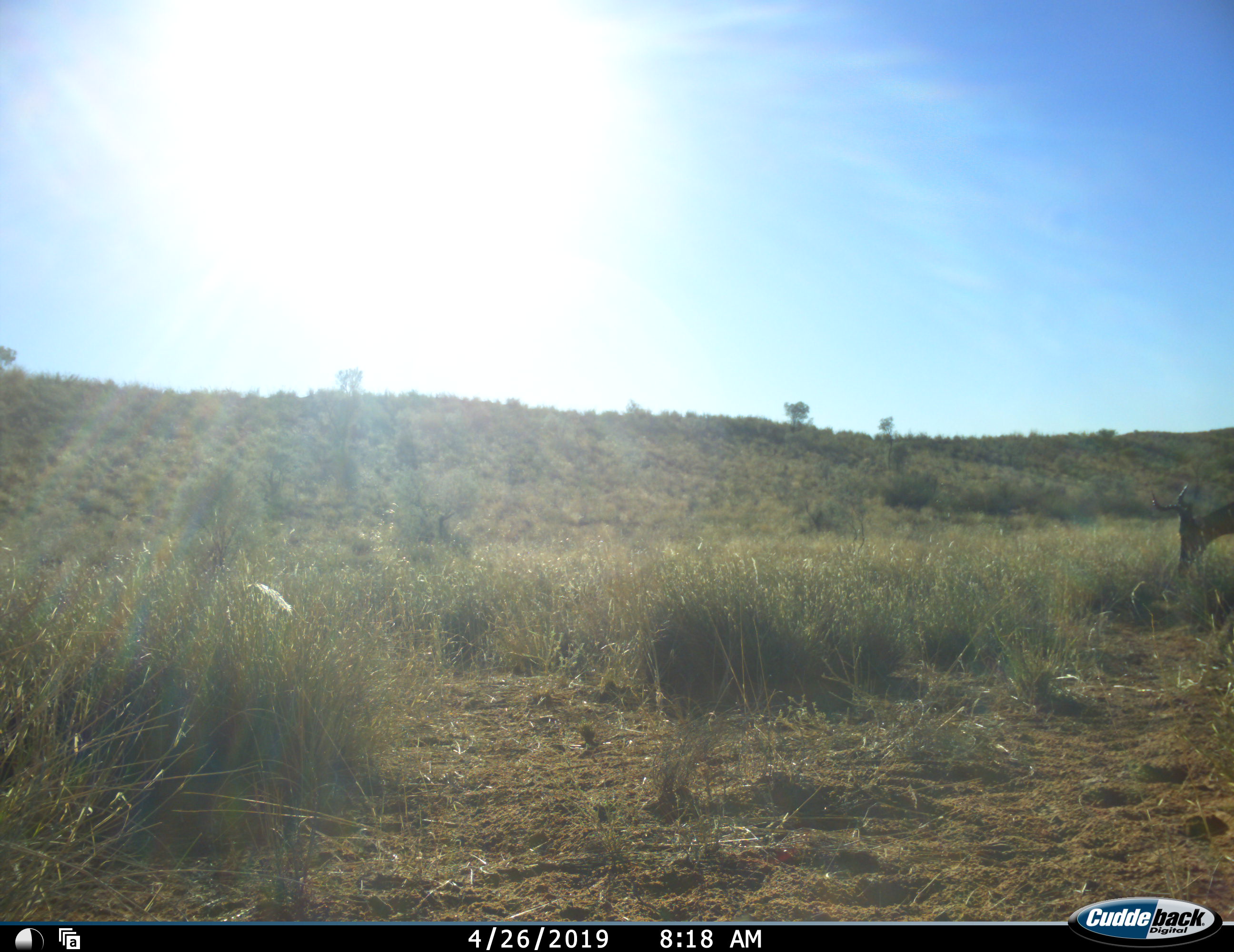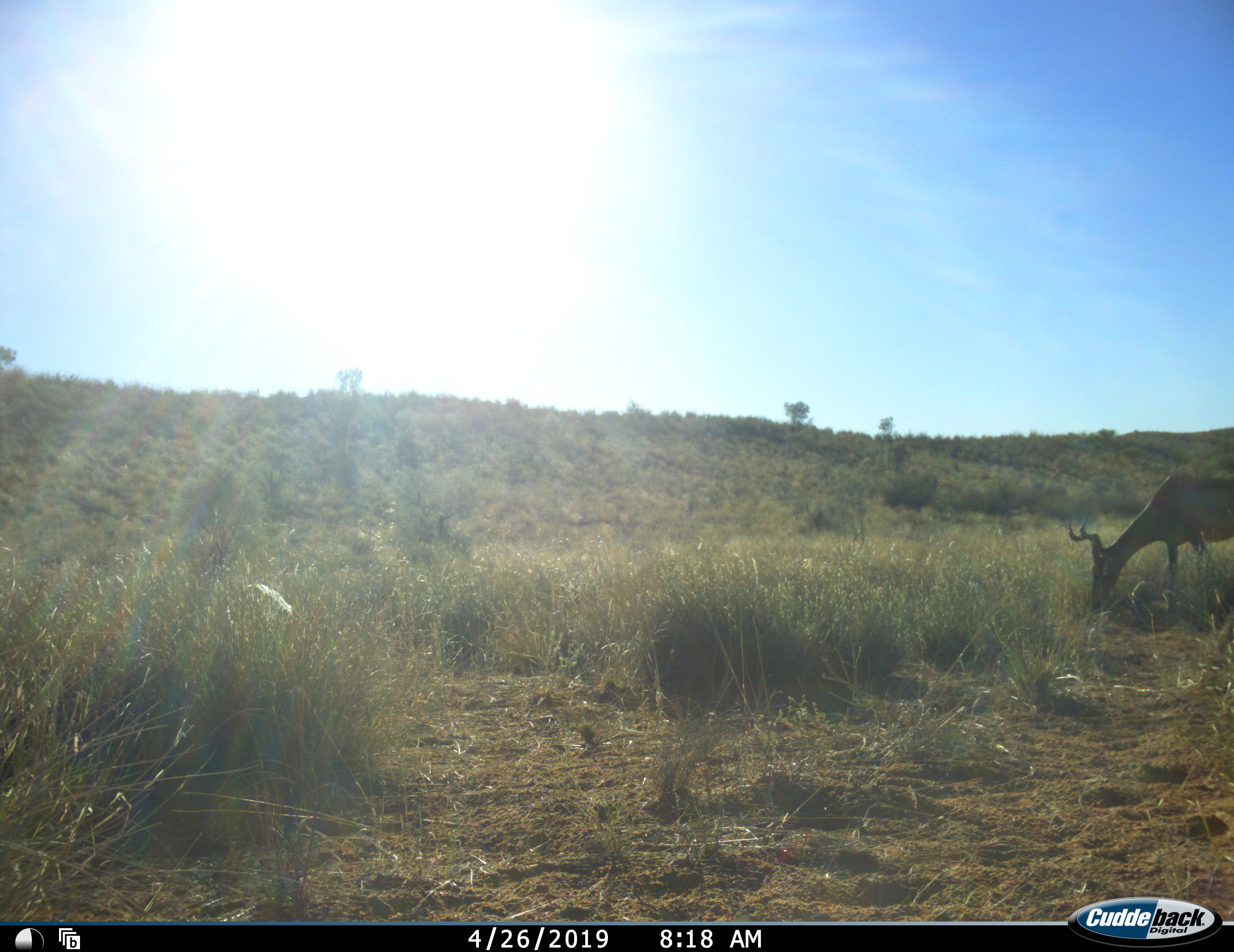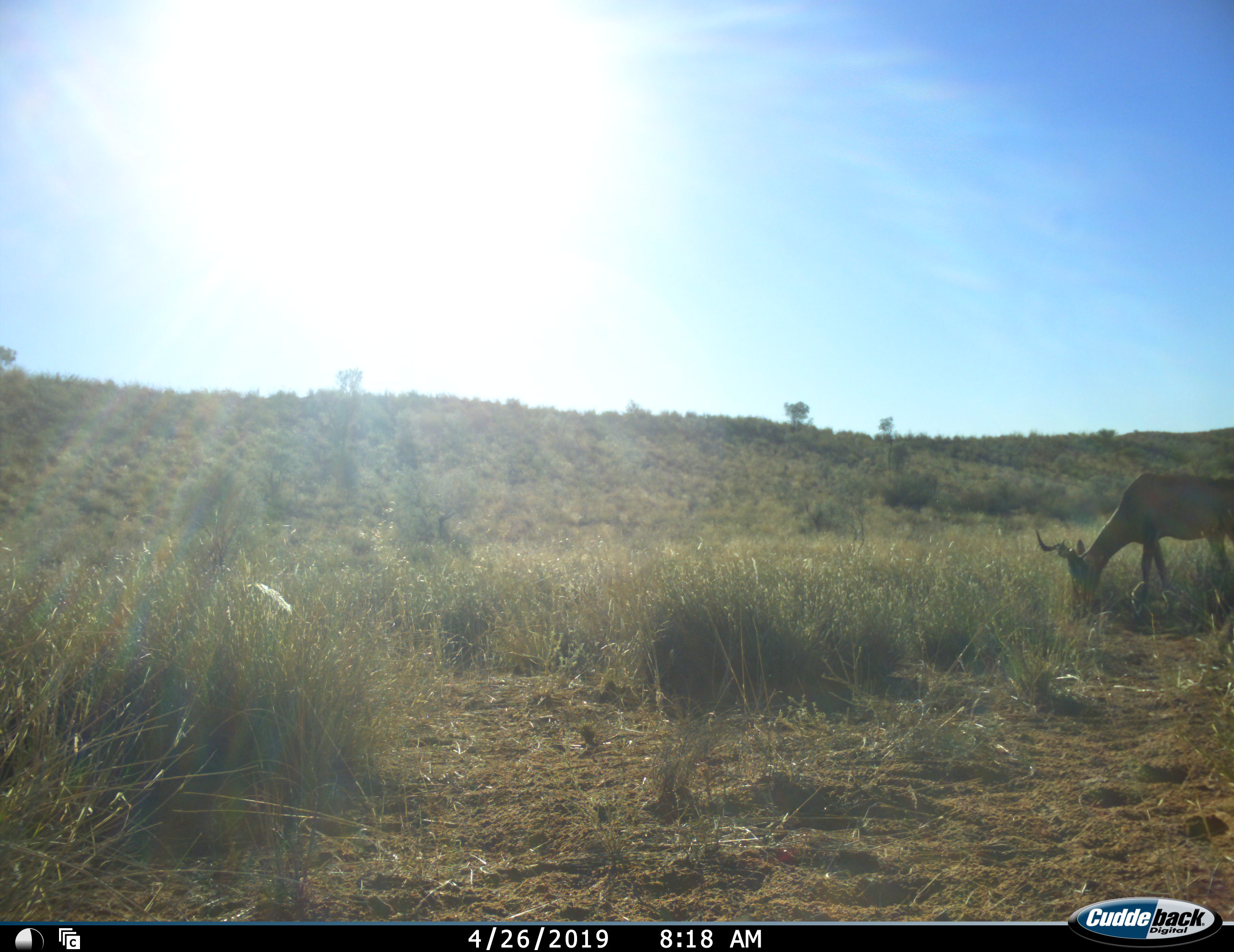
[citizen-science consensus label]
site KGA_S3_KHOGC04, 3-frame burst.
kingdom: Animalia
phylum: Chordata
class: Mammalia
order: Artiodactyla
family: Bovidae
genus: Alcelaphus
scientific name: Alcelaphus buselaphus caama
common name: red hartebeest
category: hartebeestred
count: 1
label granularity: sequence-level